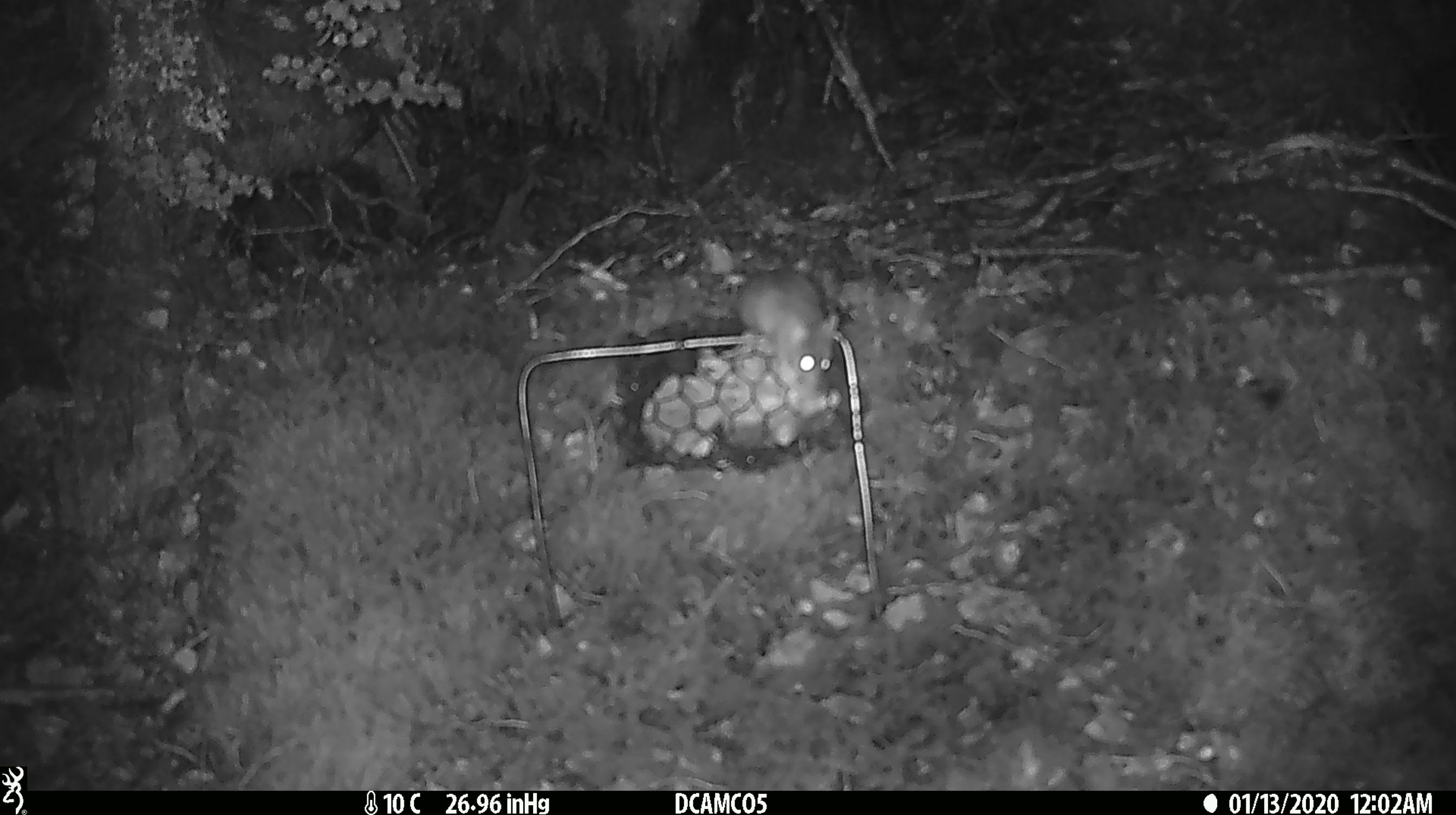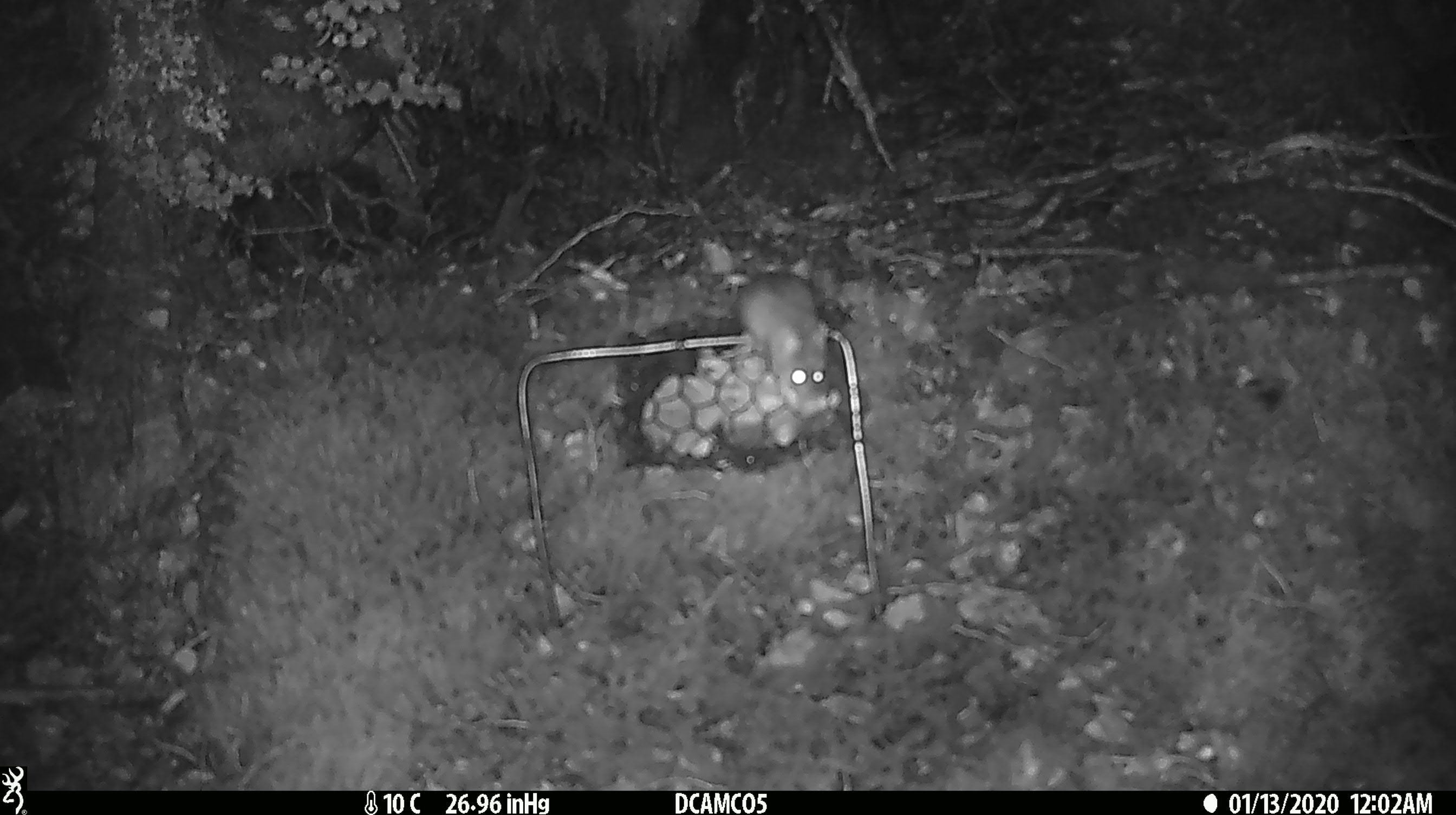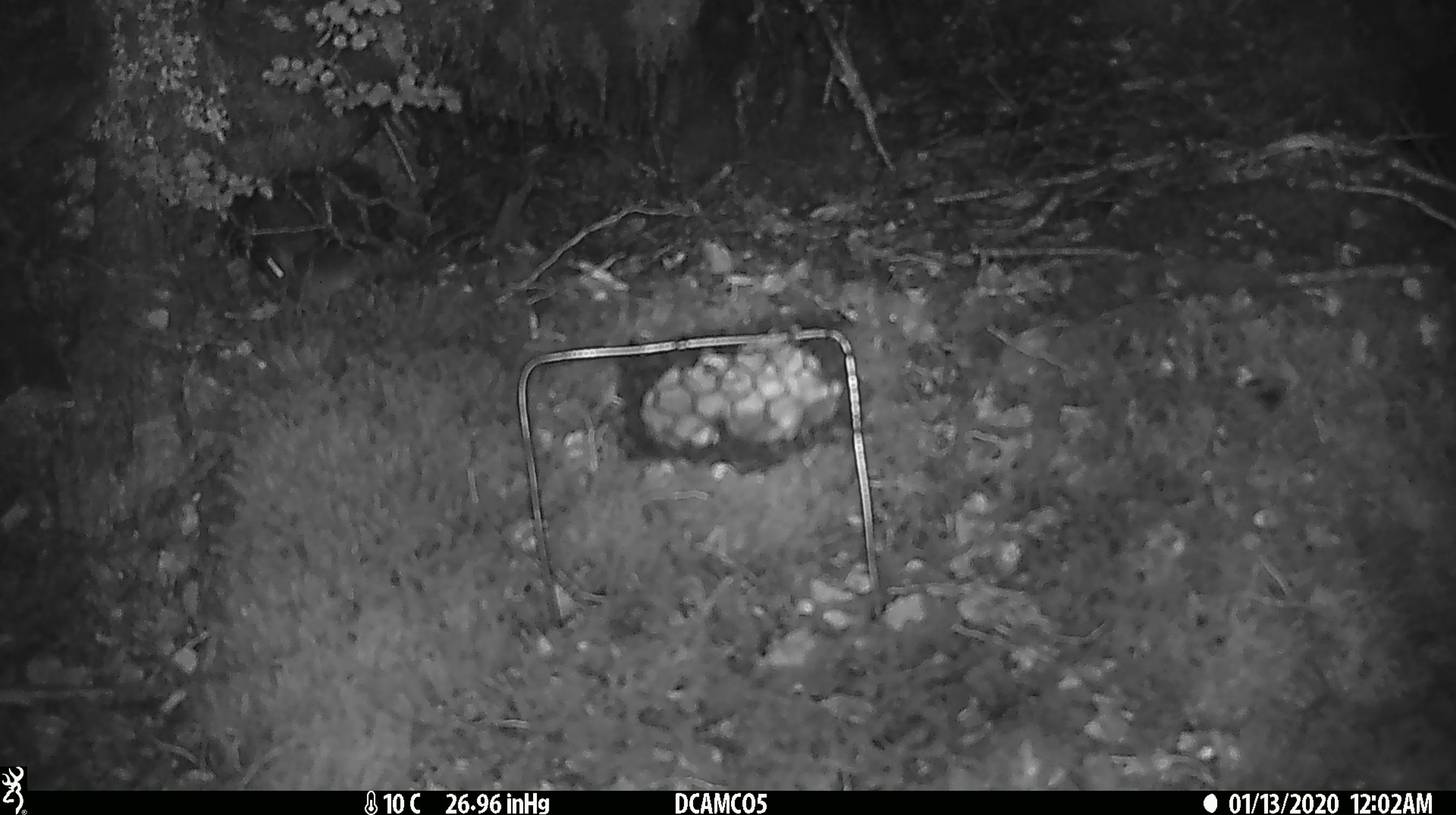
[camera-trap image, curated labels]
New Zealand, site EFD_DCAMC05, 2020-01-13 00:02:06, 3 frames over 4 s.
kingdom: Animalia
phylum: Chordata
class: Mammalia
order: Rodentia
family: Muridae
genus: Mus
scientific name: Mus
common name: mouse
Mouse (Mus).